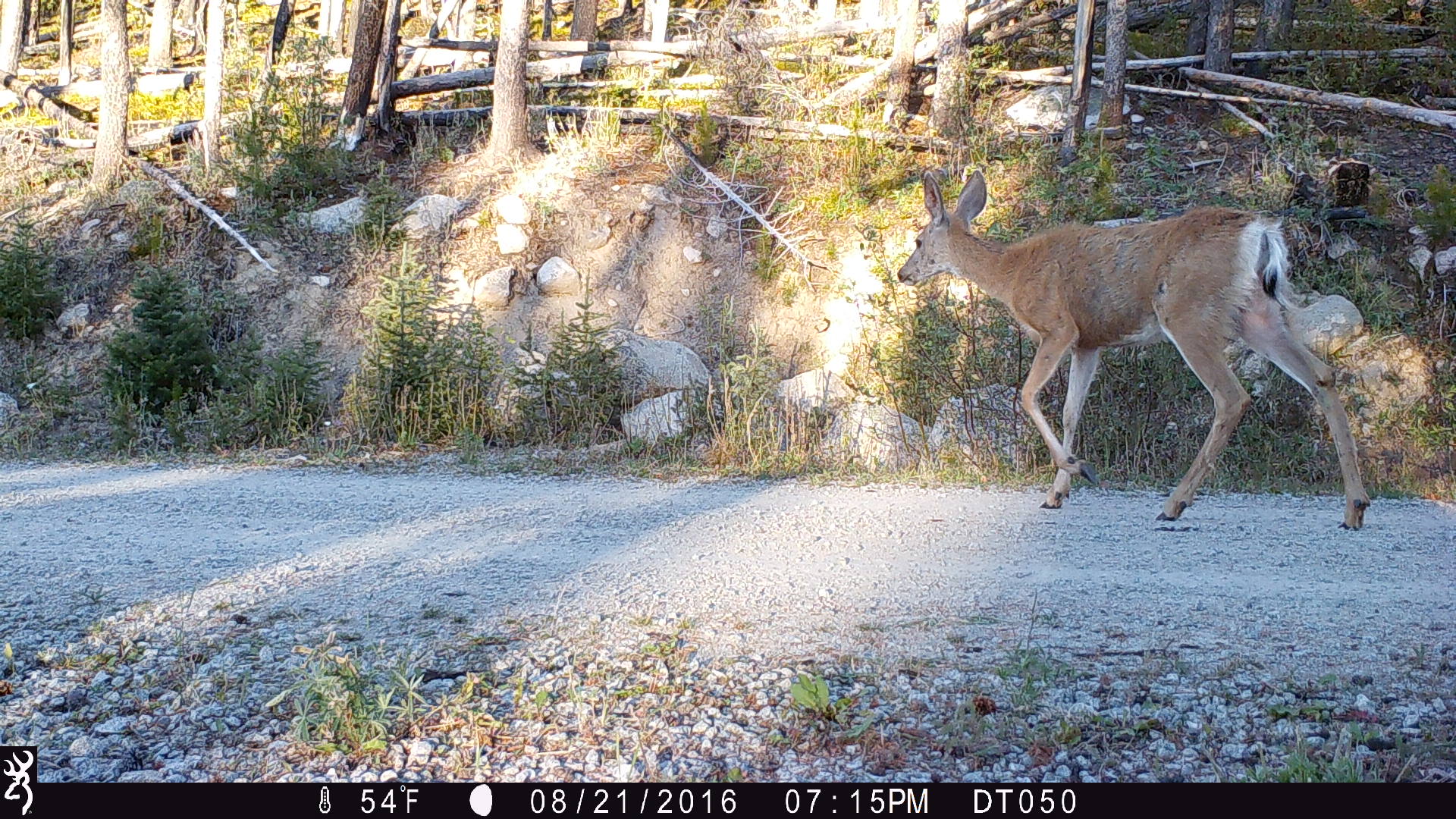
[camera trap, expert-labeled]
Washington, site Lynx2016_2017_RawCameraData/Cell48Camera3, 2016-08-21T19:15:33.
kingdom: Animalia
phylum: Chordata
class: Mammalia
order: Artiodactyla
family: Cervidae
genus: Odocoileus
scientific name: Odocoileus hemionus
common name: mule deer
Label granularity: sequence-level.